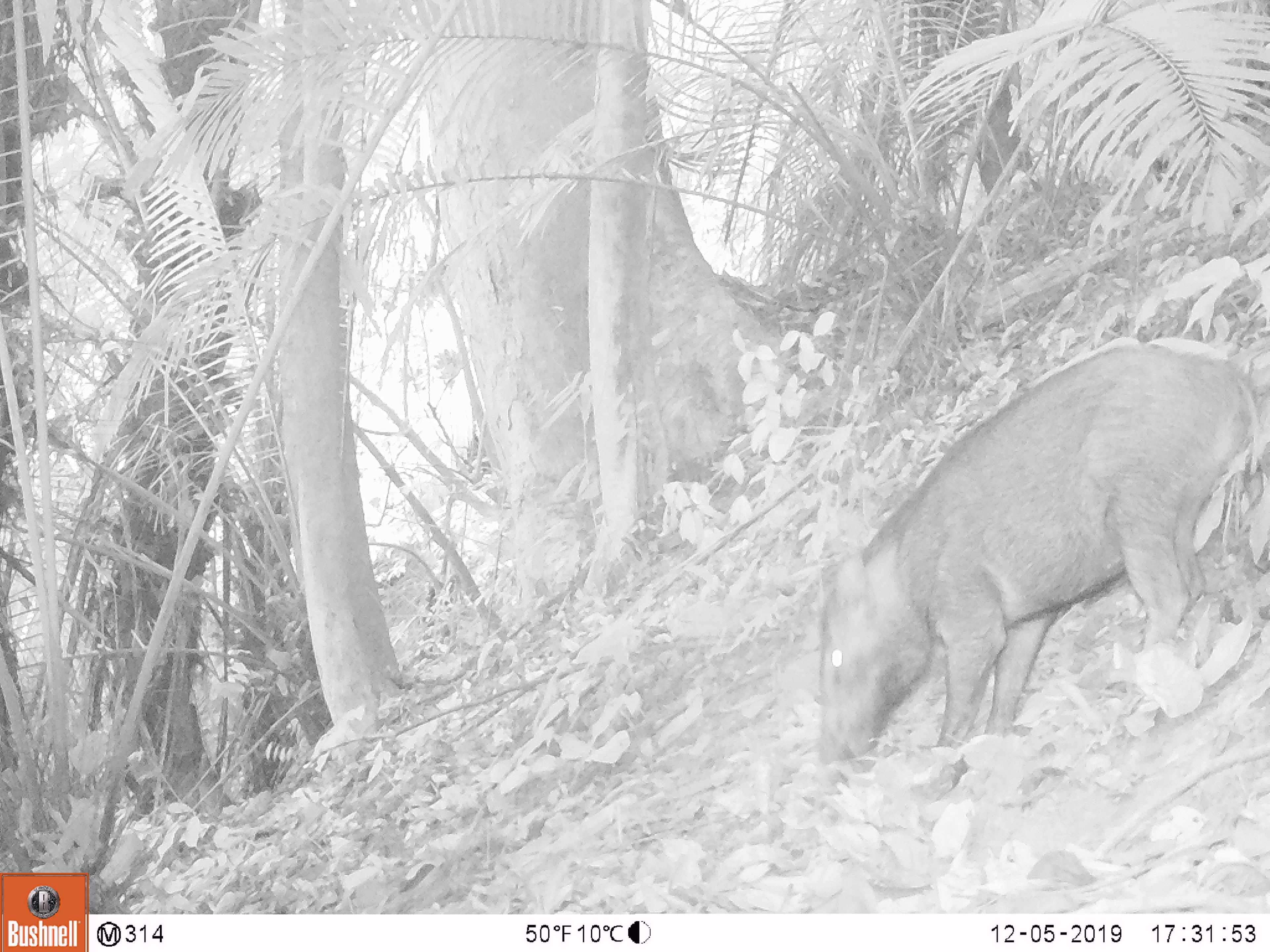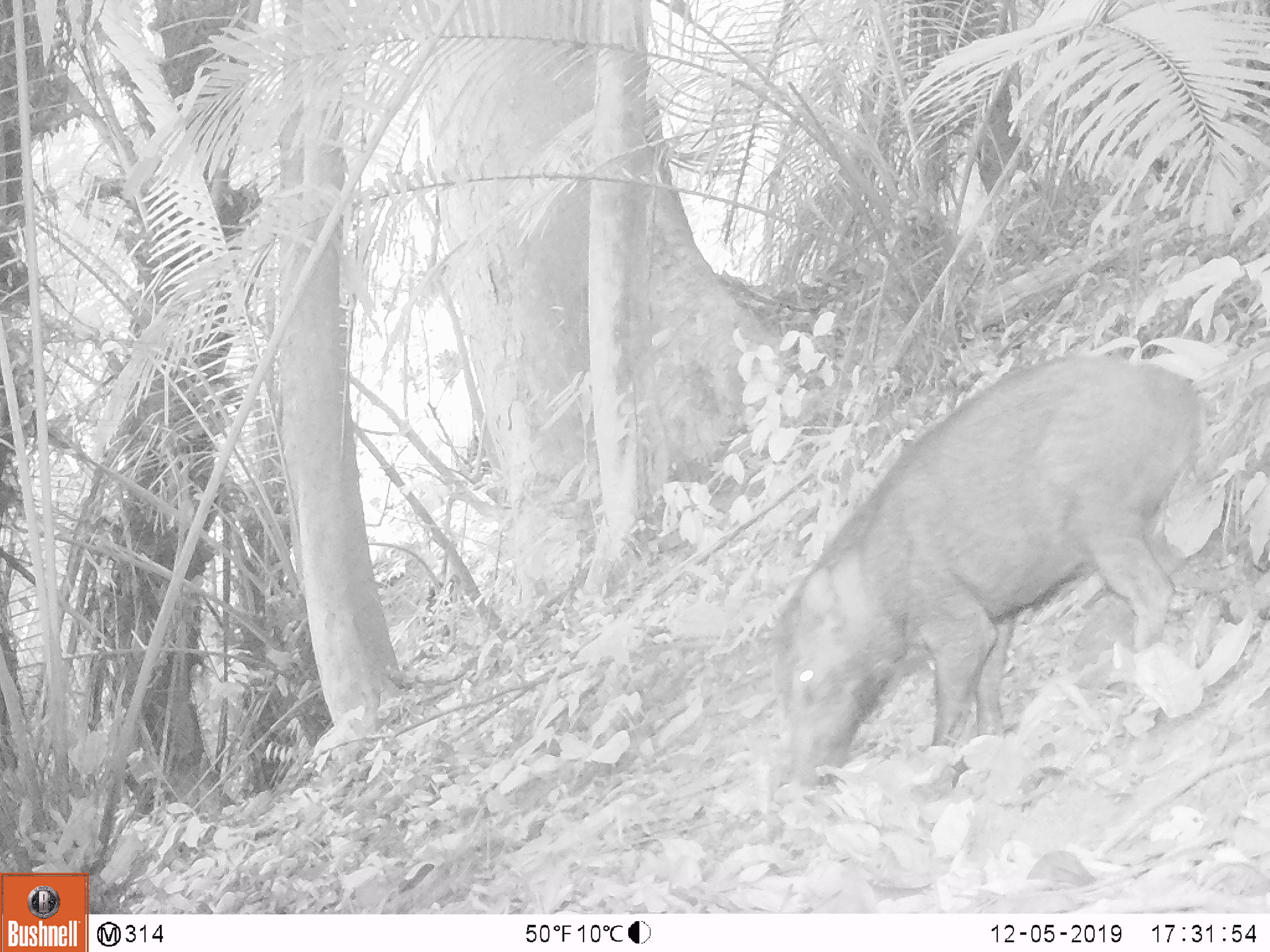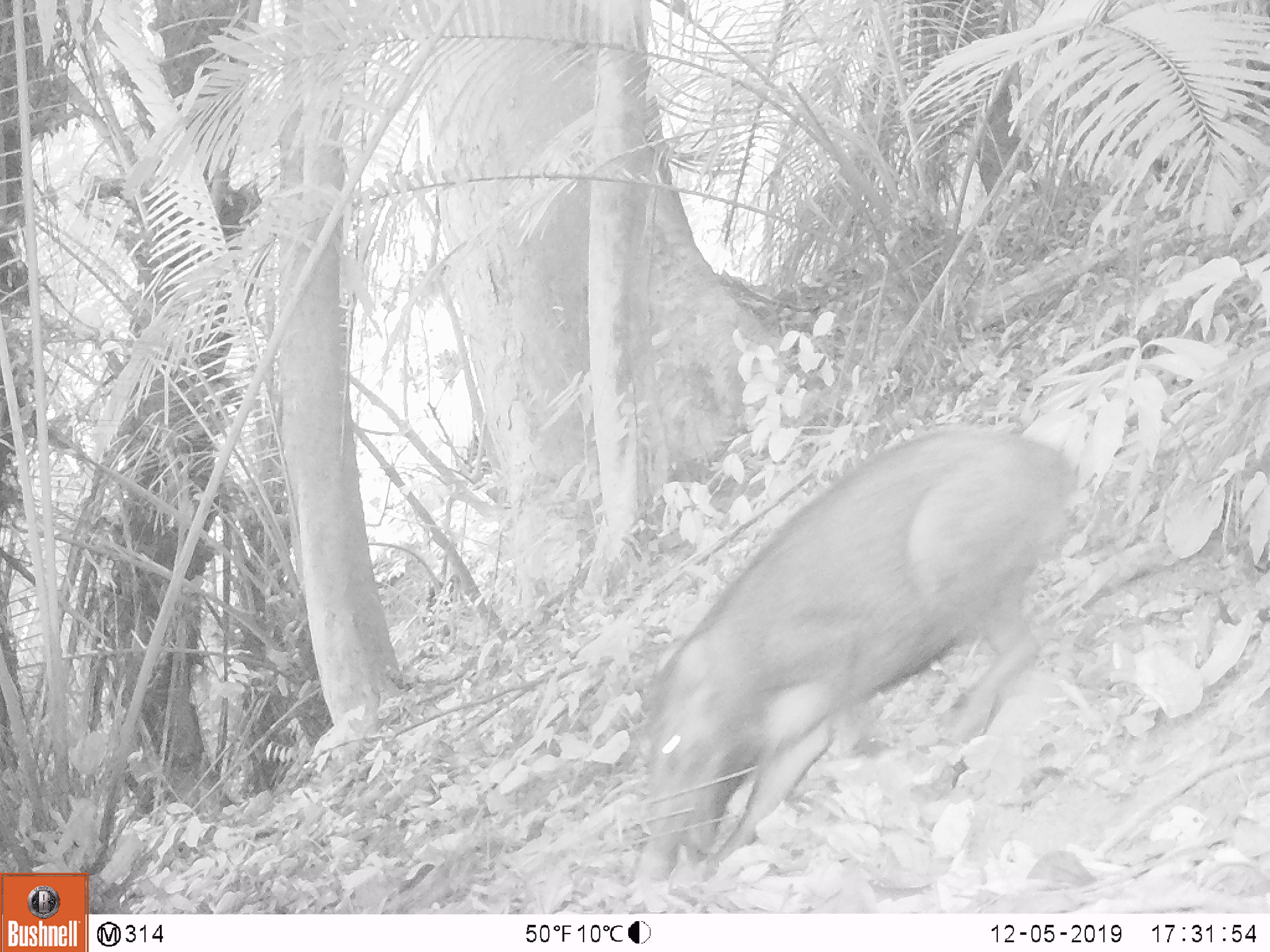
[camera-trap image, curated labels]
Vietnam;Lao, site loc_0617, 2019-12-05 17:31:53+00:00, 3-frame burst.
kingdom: Animalia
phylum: Chordata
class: Mammalia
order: Artiodactyla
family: Suidae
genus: Sus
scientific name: Sus scrofa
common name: eurasian wild pig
Eurasian wild pig (Sus scrofa). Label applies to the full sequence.